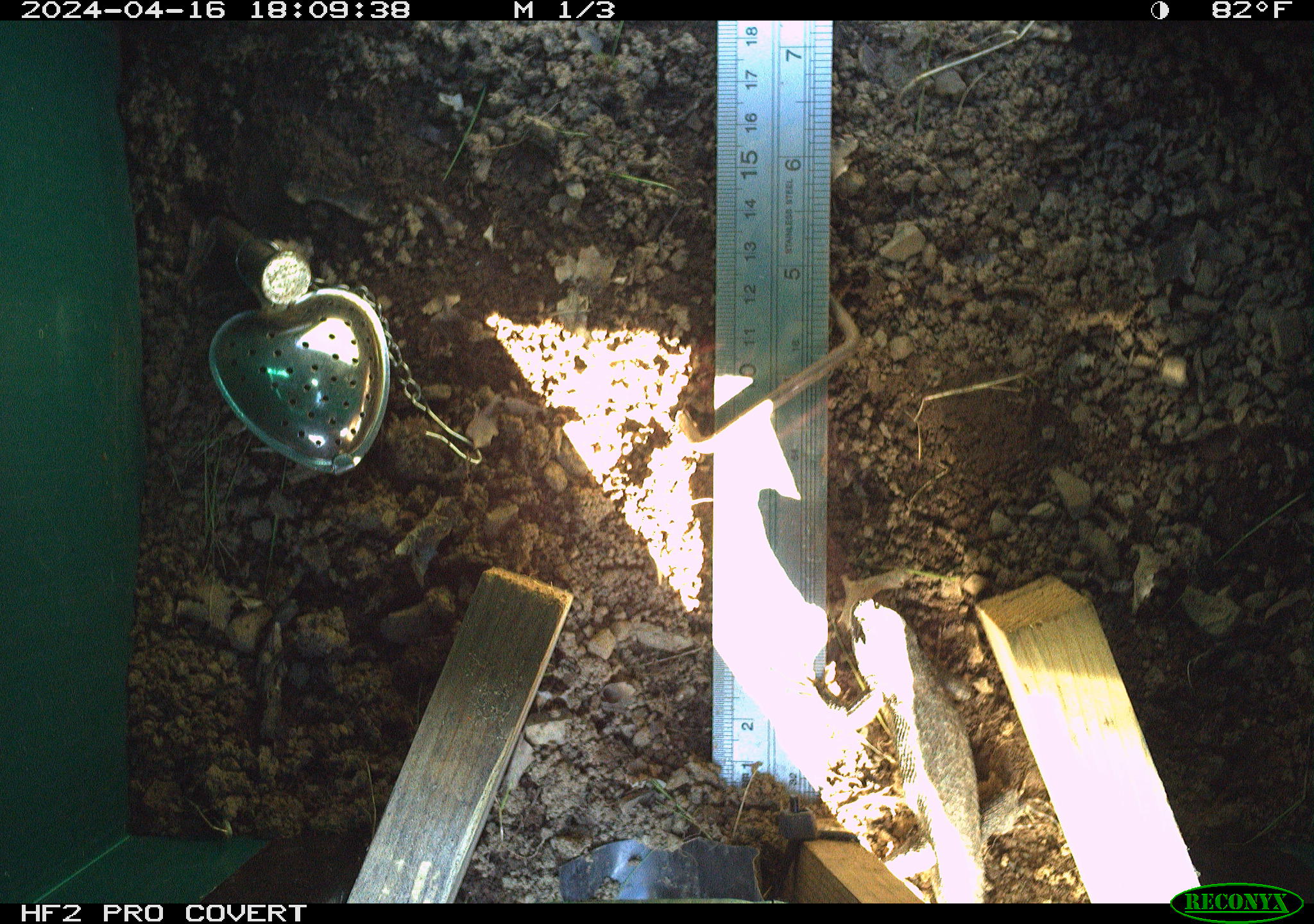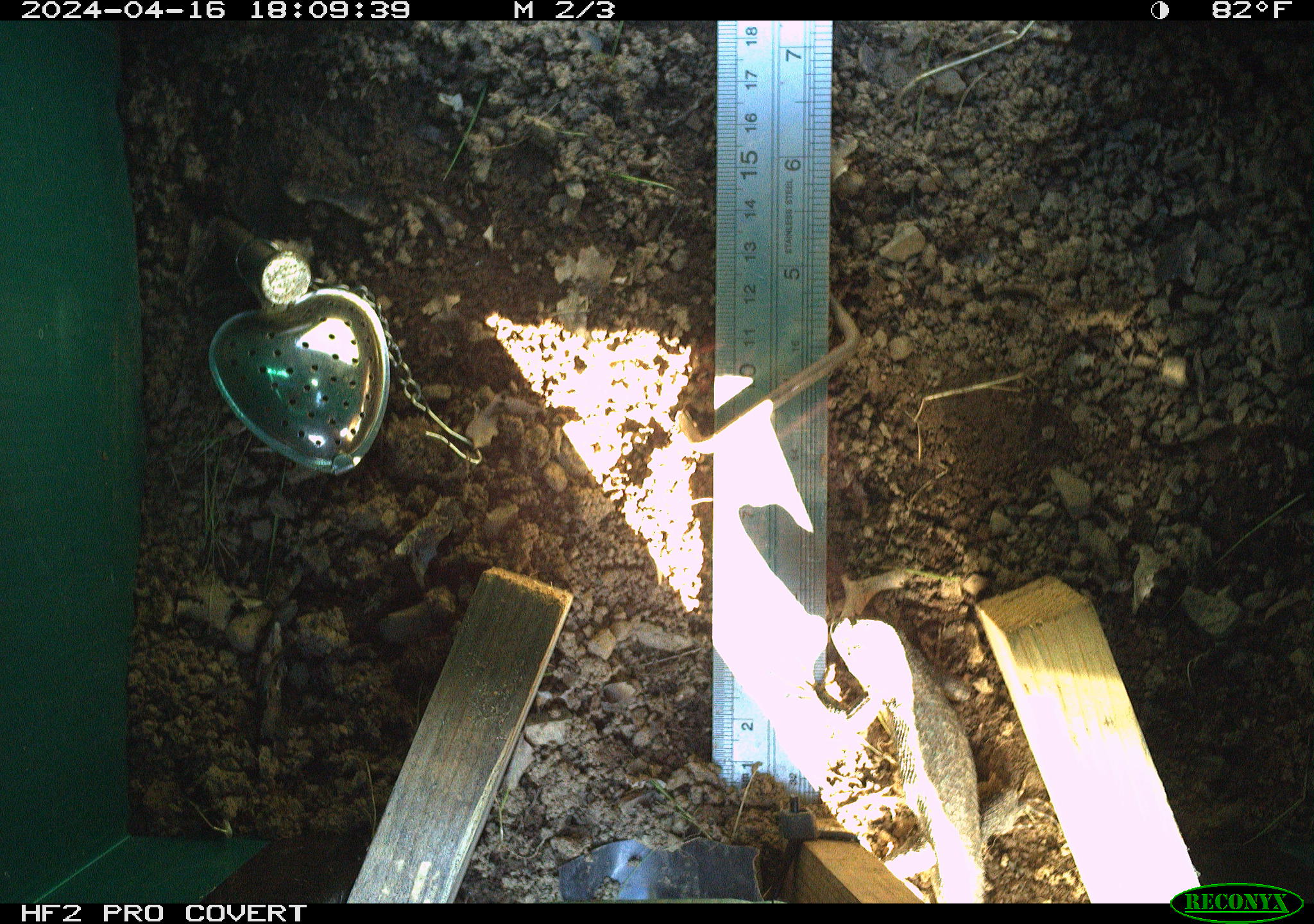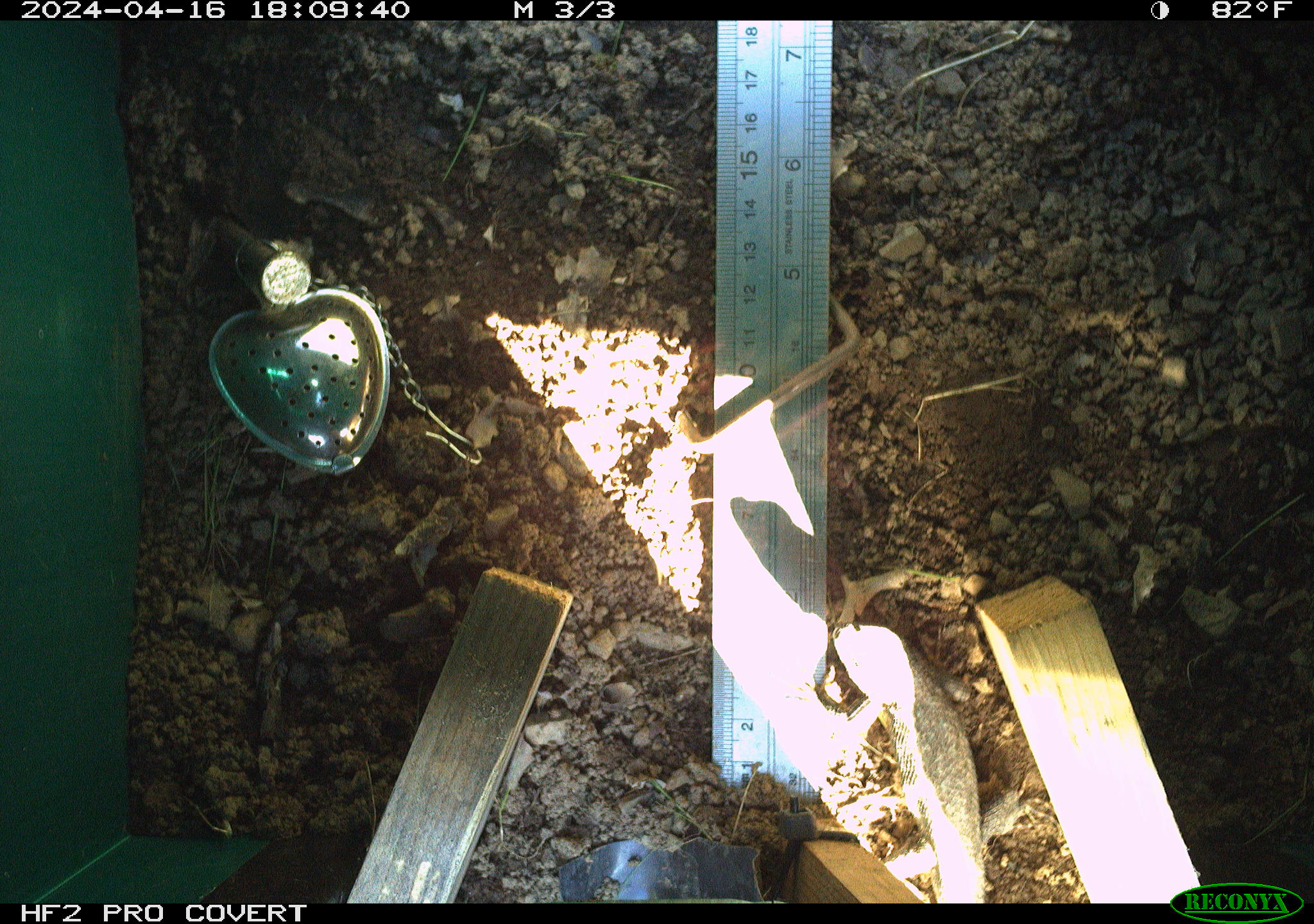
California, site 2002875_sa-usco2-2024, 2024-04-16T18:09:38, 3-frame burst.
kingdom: Animalia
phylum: Chordata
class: Reptilia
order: Squamata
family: Phrynosomatidae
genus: Sceloporus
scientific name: Sceloporus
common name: spiny lizards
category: sceloporus species